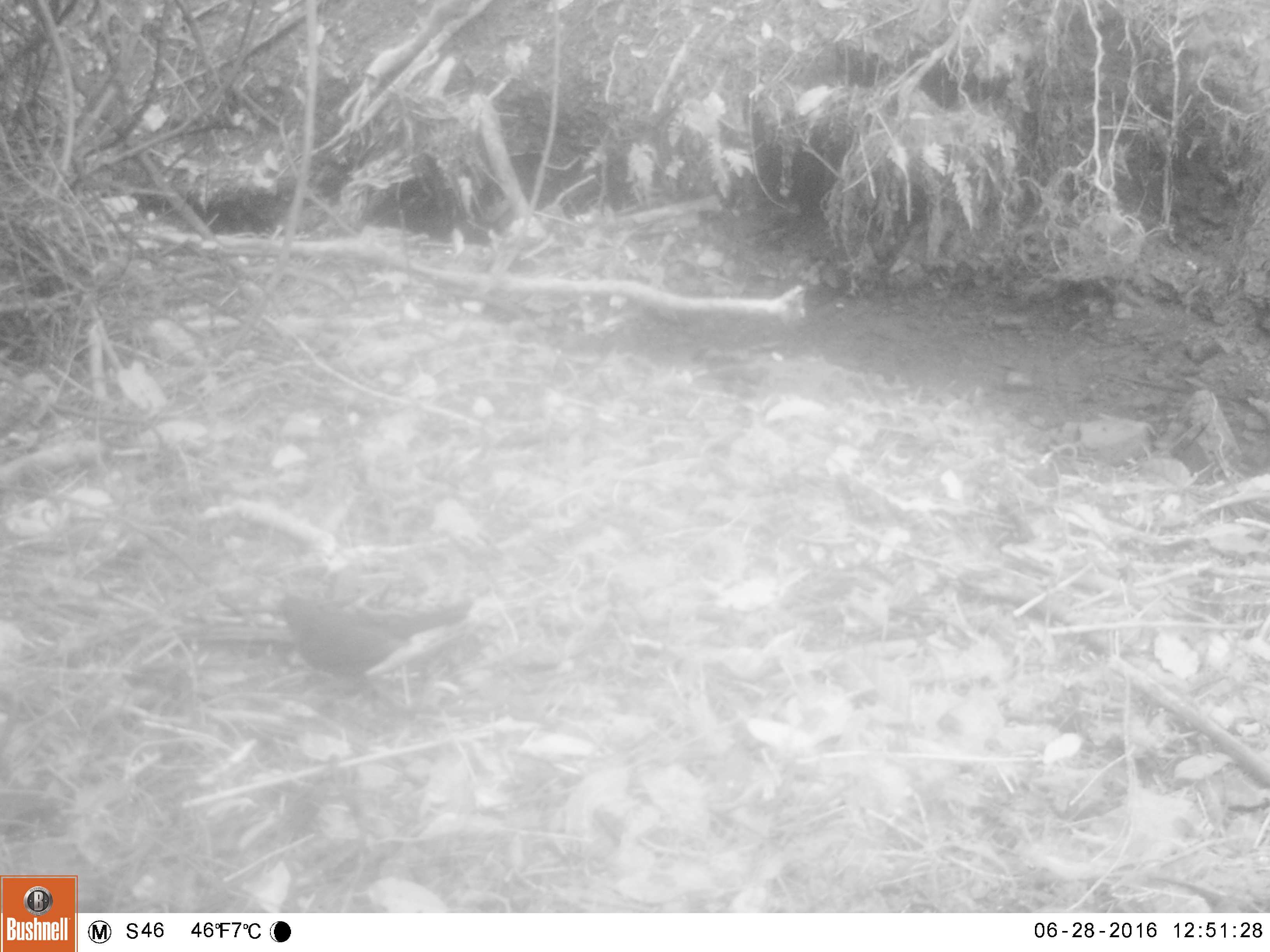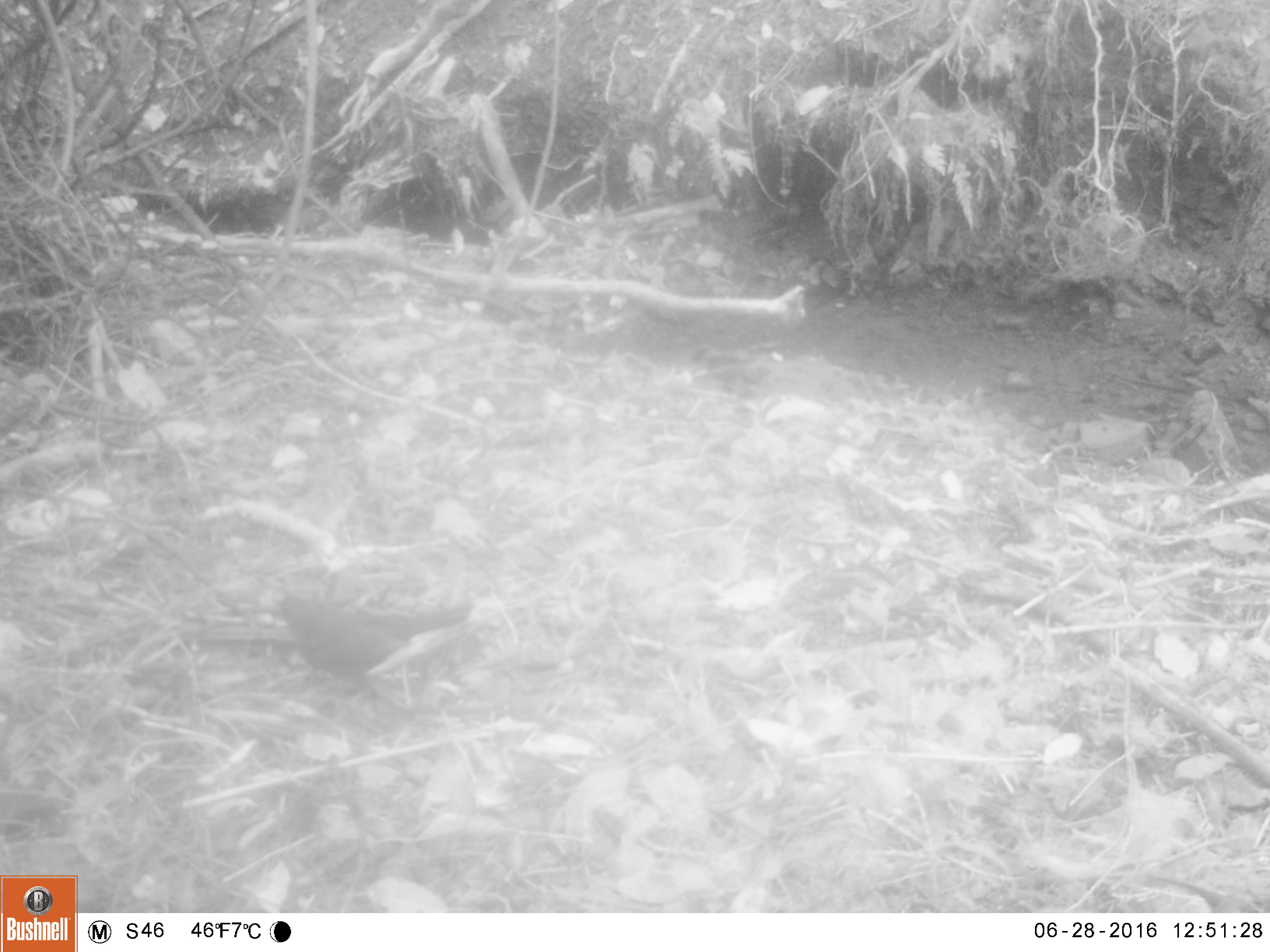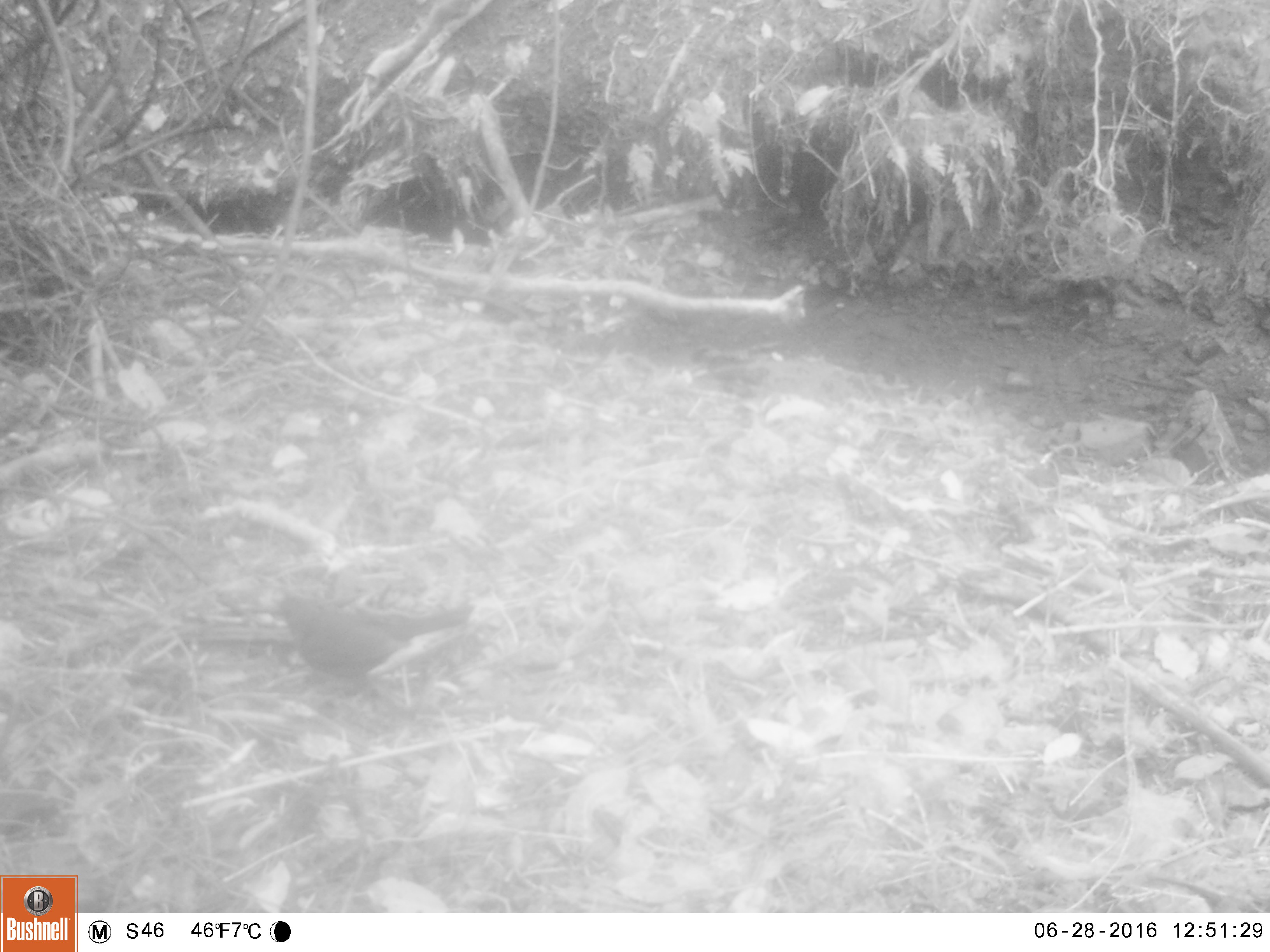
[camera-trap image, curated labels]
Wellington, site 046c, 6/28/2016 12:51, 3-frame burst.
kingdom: Animalia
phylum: Chordata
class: Aves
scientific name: Aves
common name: bird